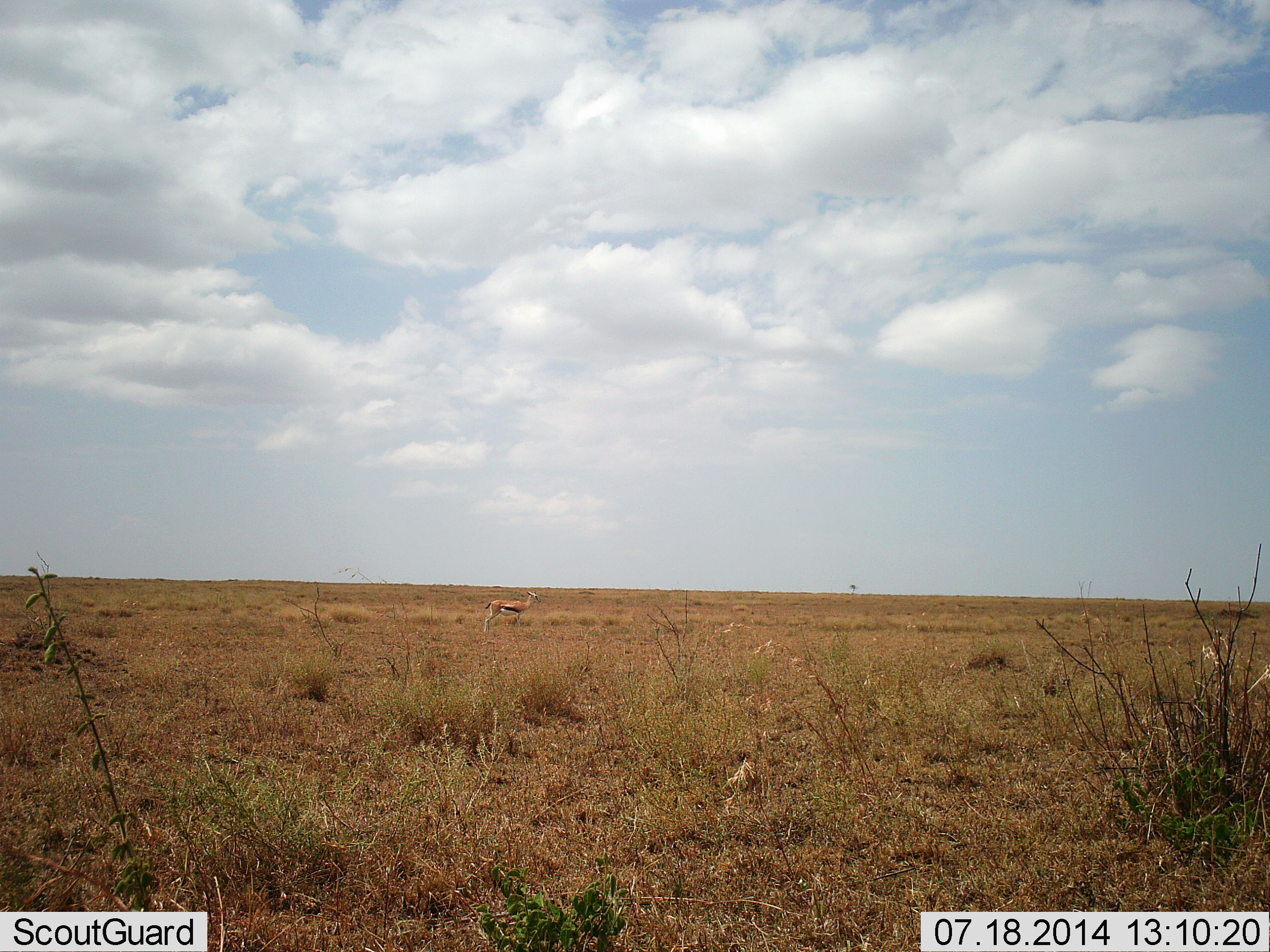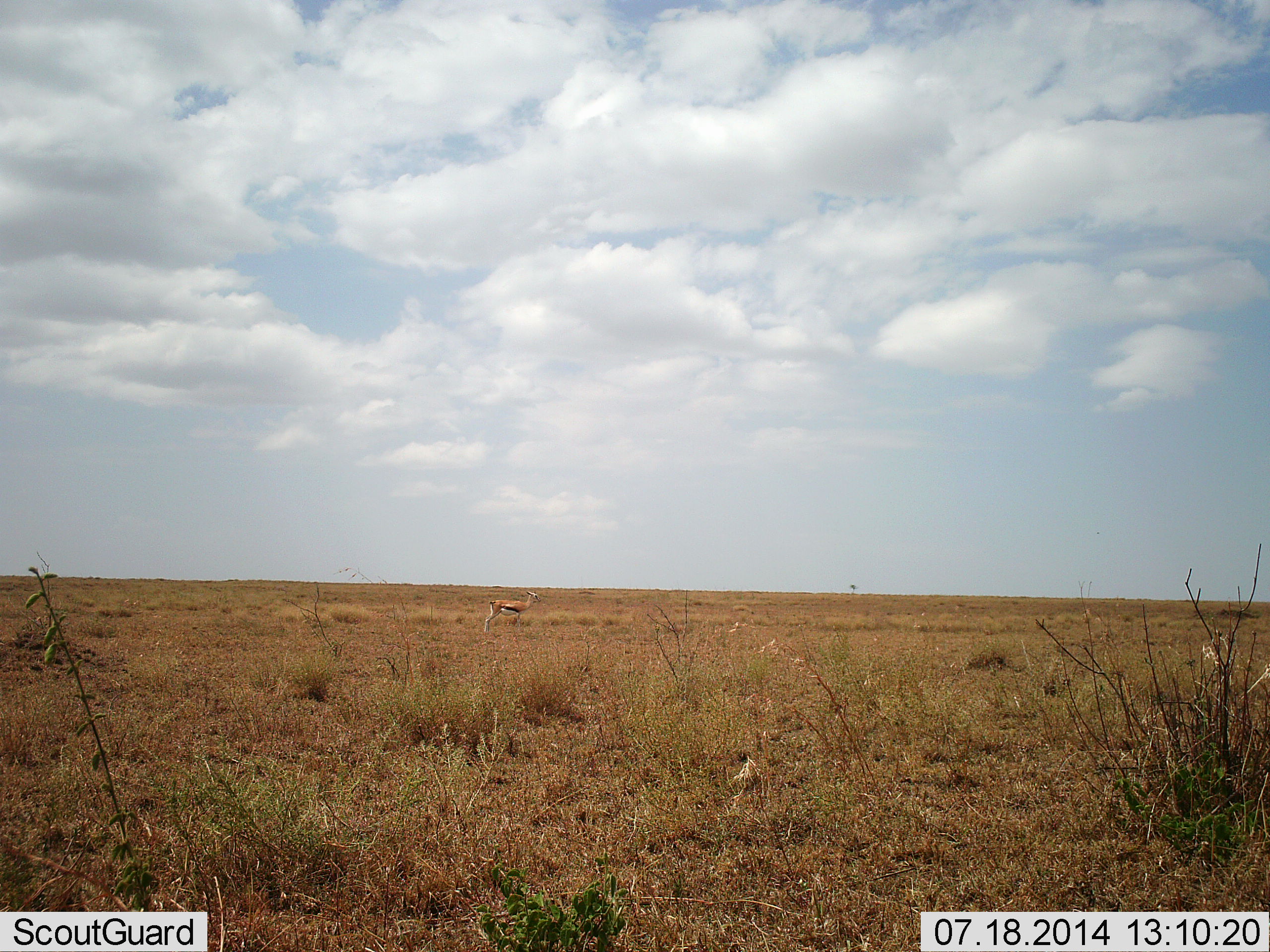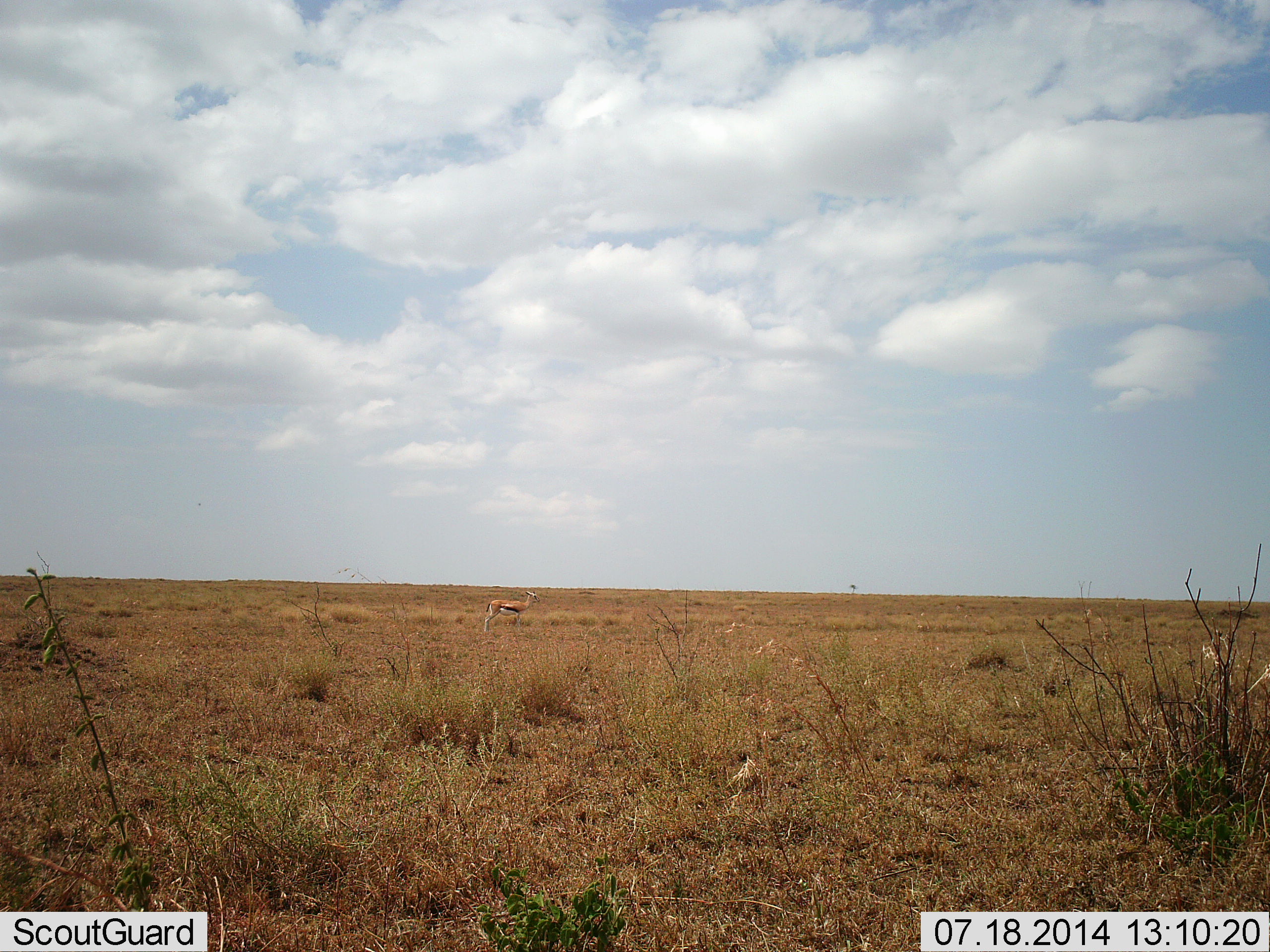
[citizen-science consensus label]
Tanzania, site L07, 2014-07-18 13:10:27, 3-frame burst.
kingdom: Animalia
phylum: Chordata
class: Mammalia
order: Artiodactyla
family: Bovidae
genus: Eudorcas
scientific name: Eudorcas thomsonii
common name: thomson's gazelle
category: gazellethomsons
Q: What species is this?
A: Gazellethomsons (thomson's gazelle) (Eudorcas thomsonii).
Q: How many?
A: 1.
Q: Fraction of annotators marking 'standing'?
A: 100%.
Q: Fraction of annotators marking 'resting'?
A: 0%.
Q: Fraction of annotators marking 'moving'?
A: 0%.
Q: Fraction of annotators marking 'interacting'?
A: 0%.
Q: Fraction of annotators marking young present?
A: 0%.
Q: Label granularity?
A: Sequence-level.